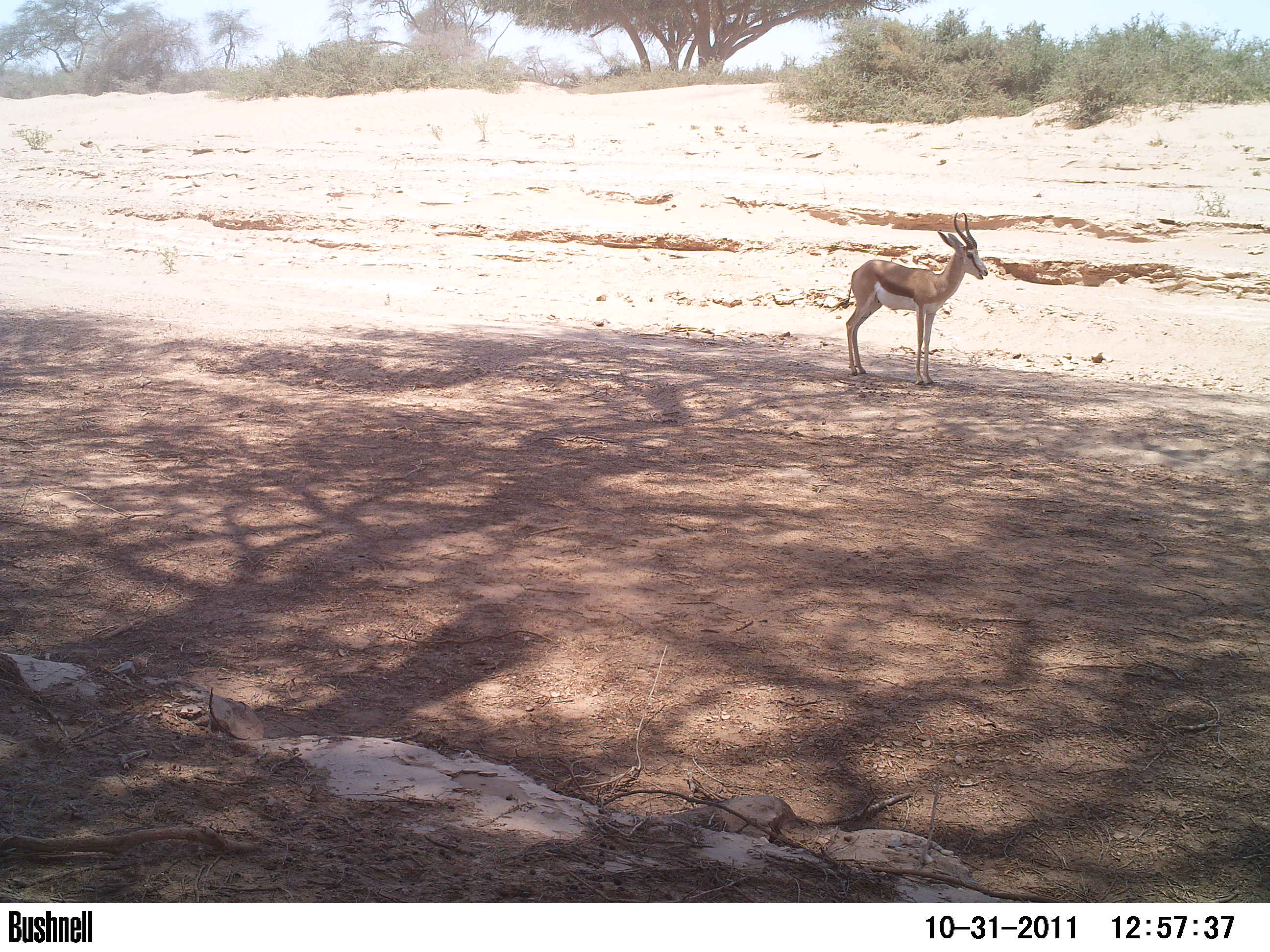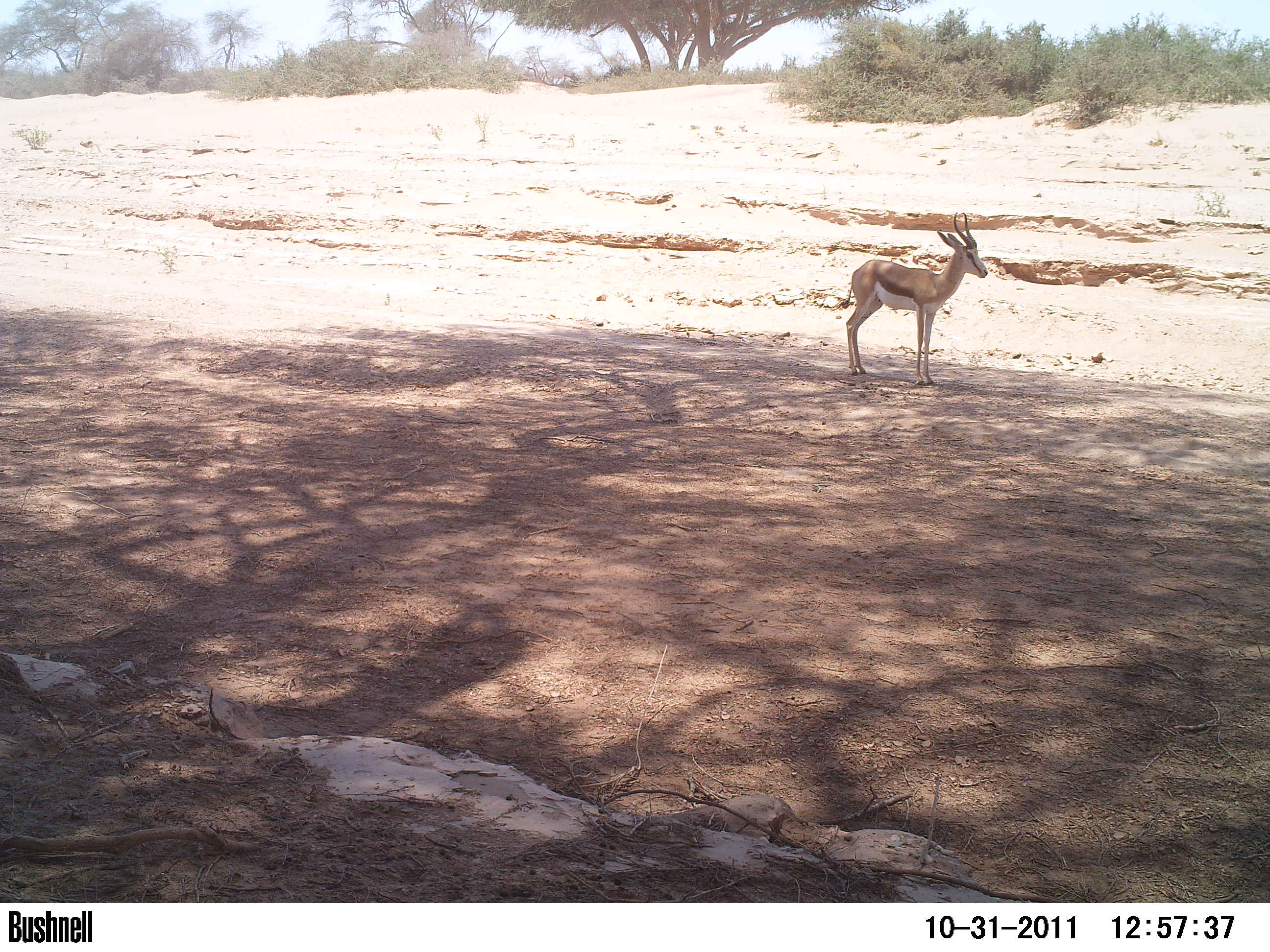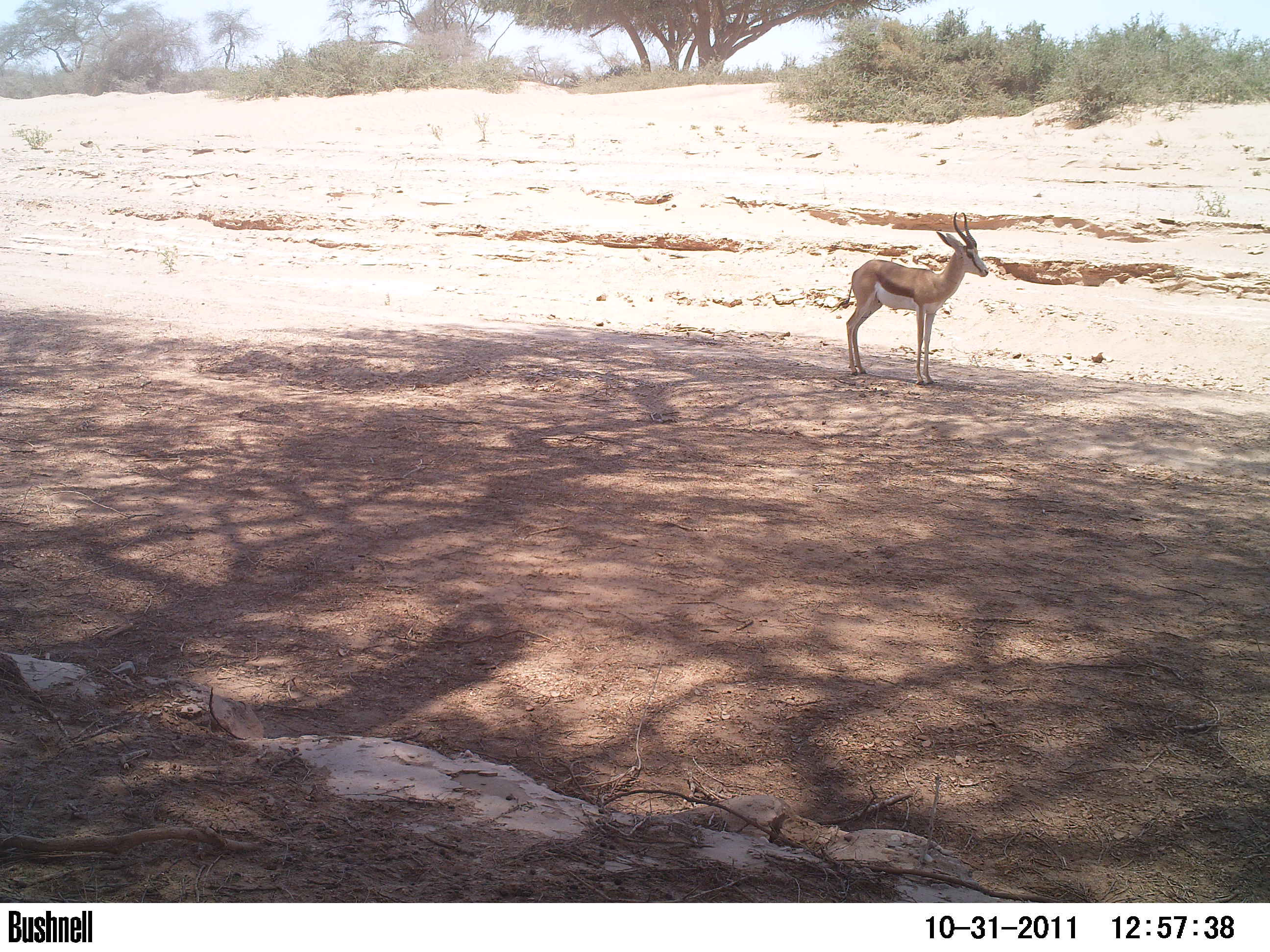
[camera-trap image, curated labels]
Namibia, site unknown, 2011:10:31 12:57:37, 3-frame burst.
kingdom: Animalia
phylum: Chordata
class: Mammalia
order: Artiodactyla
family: Bovidae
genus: Antidorcas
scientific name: Antidorcas marsupialis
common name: springbok